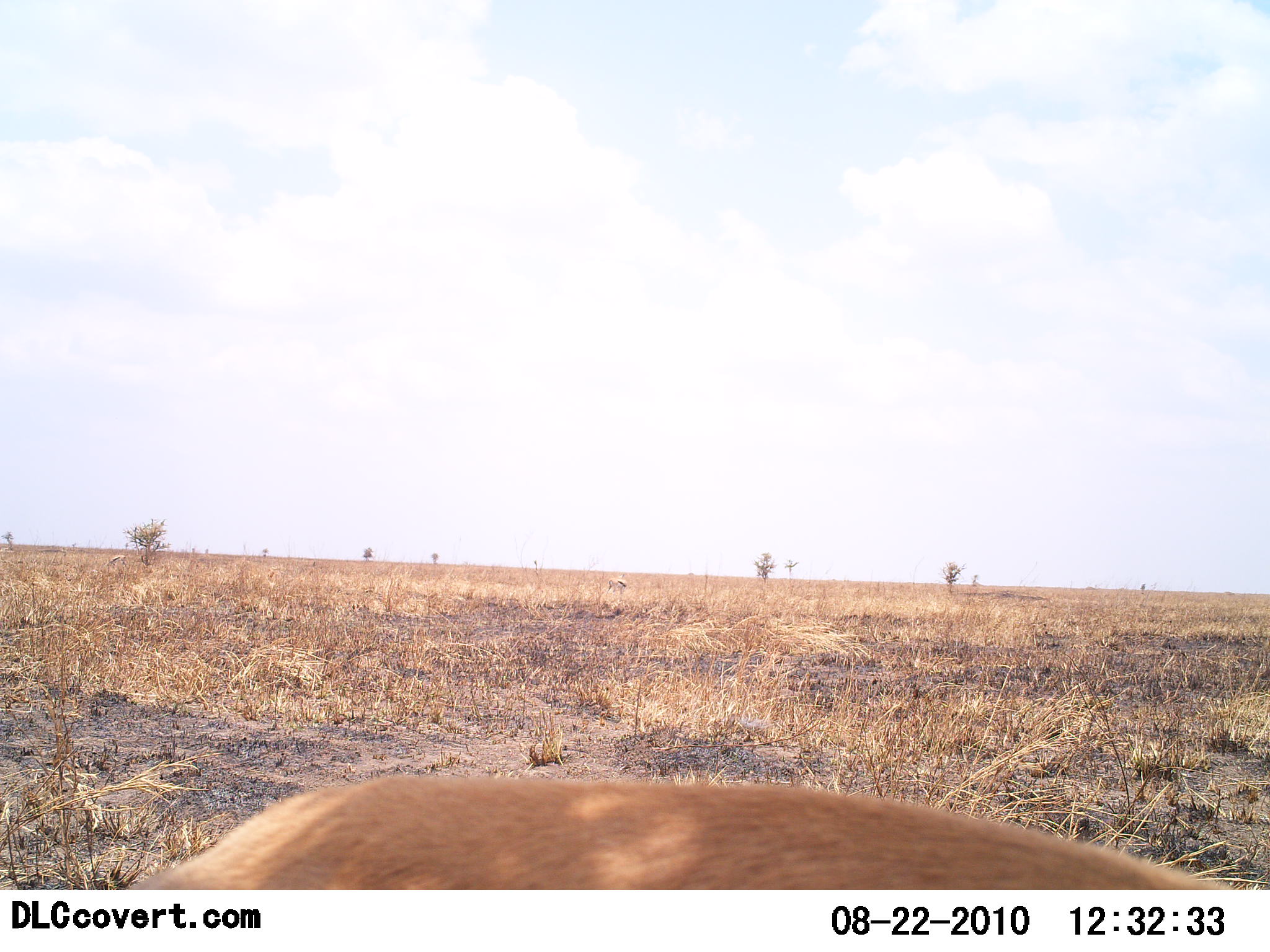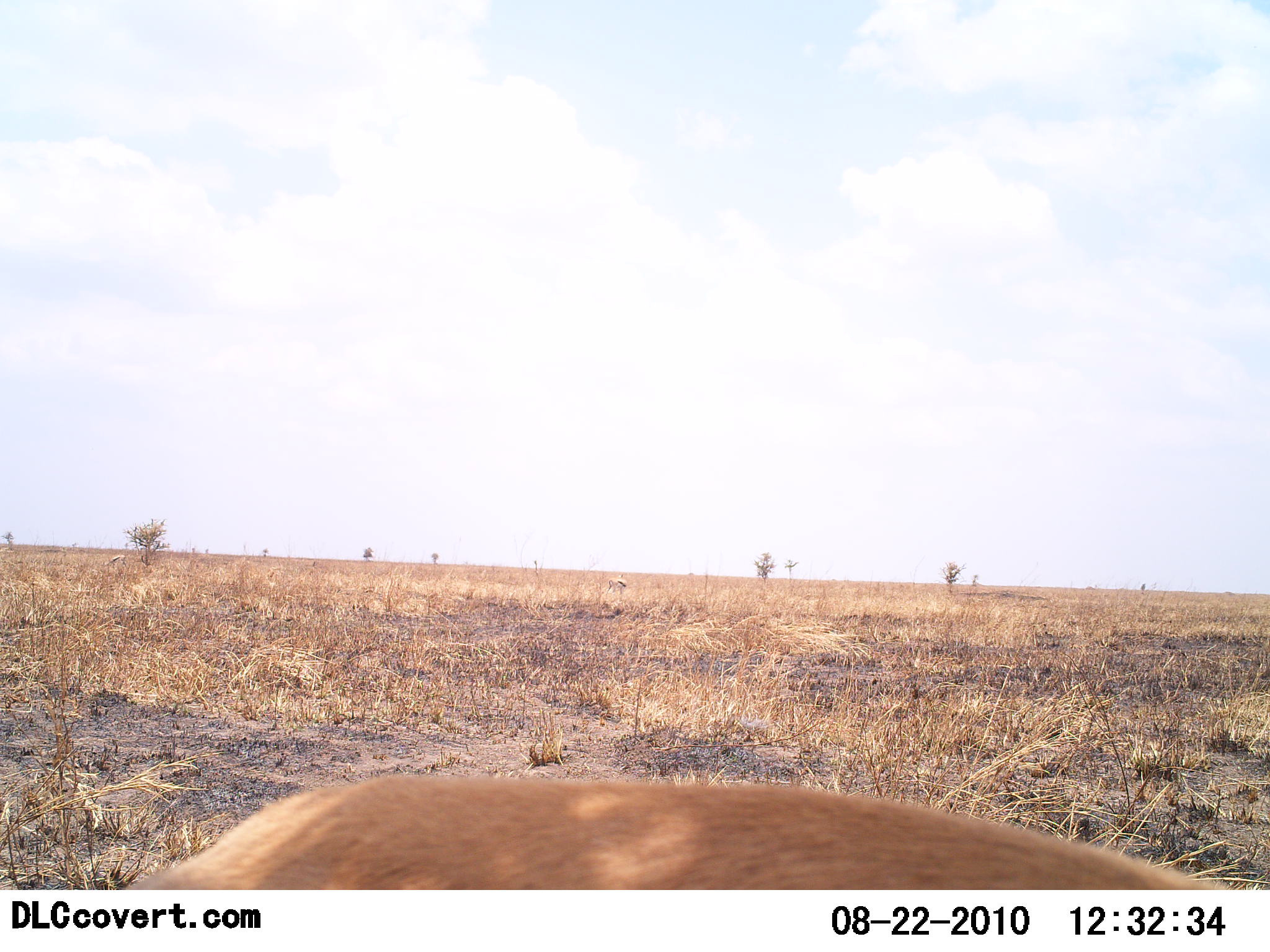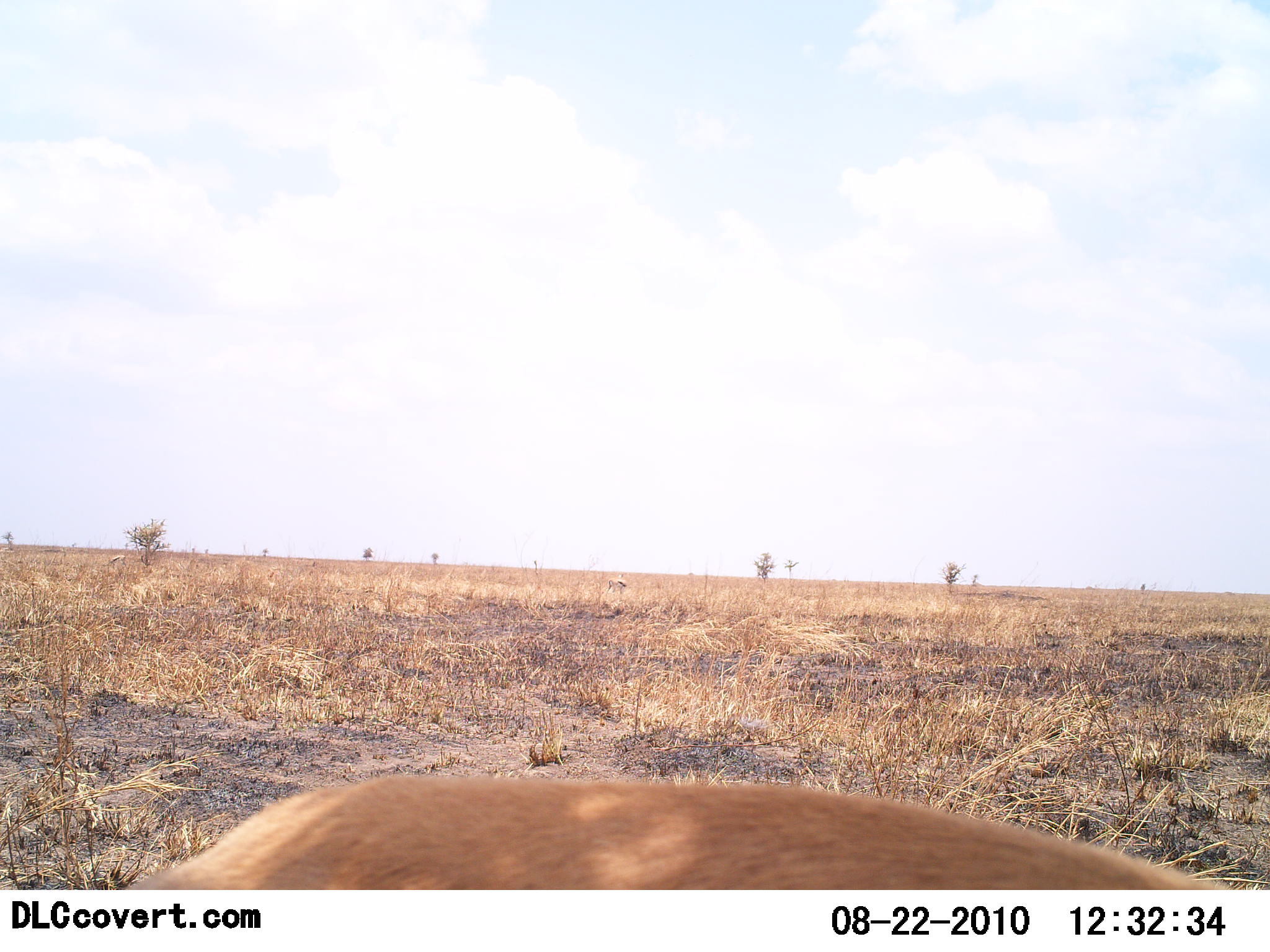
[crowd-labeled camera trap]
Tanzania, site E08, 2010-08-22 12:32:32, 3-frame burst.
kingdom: Animalia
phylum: Chordata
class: Mammalia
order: Artiodactyla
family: Bovidae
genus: Eudorcas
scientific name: Eudorcas thomsonii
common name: thomson's gazelle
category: gazellethomsons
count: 1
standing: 50%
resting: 17%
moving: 0%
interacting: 0%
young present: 0%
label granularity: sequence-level